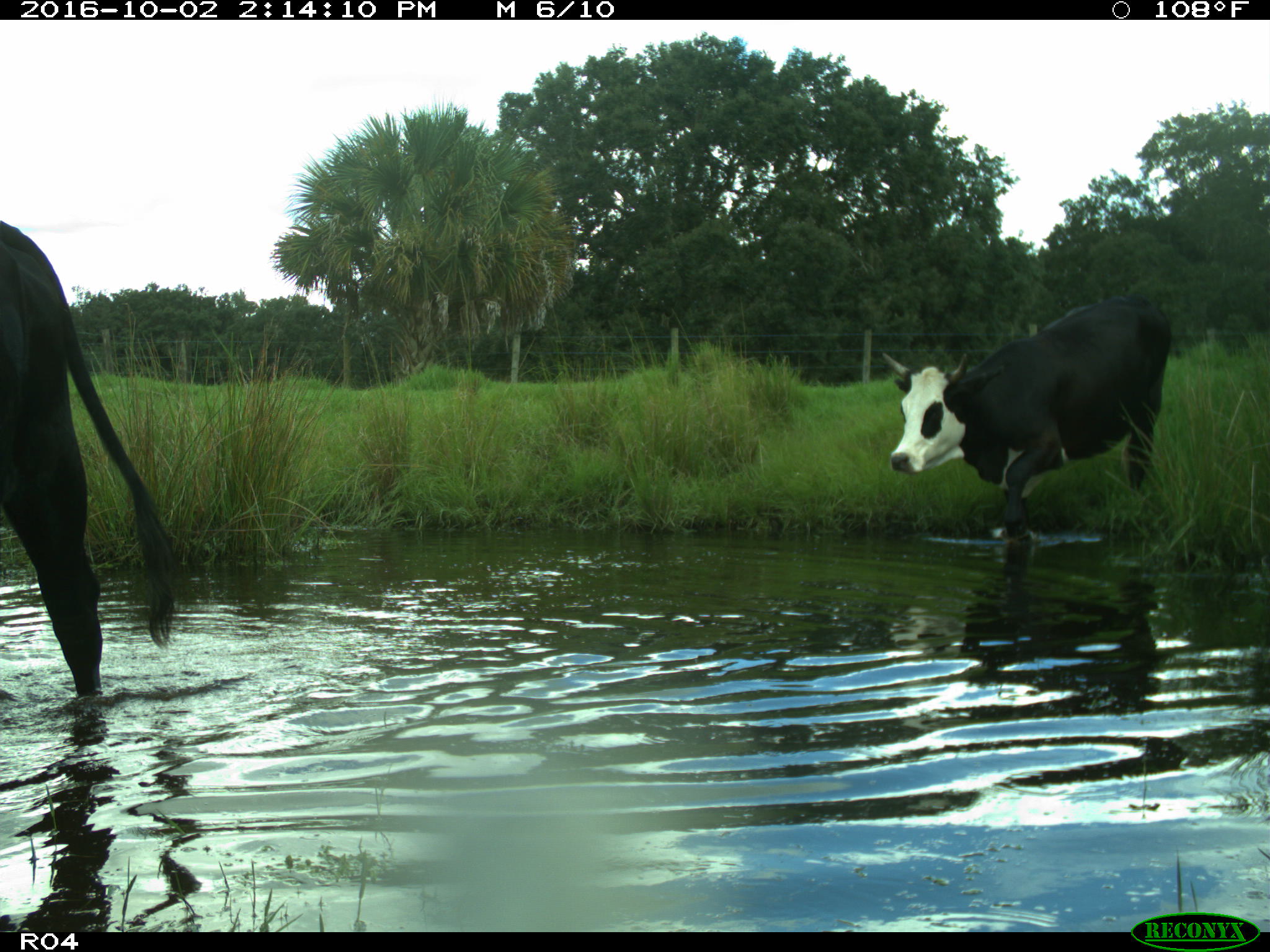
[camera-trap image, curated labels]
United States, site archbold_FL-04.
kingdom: Animalia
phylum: Chordata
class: Mammalia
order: Artiodactyla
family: Bovidae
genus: Bos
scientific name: Bos taurus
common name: domestic cow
Bos taurus (domestic cow).